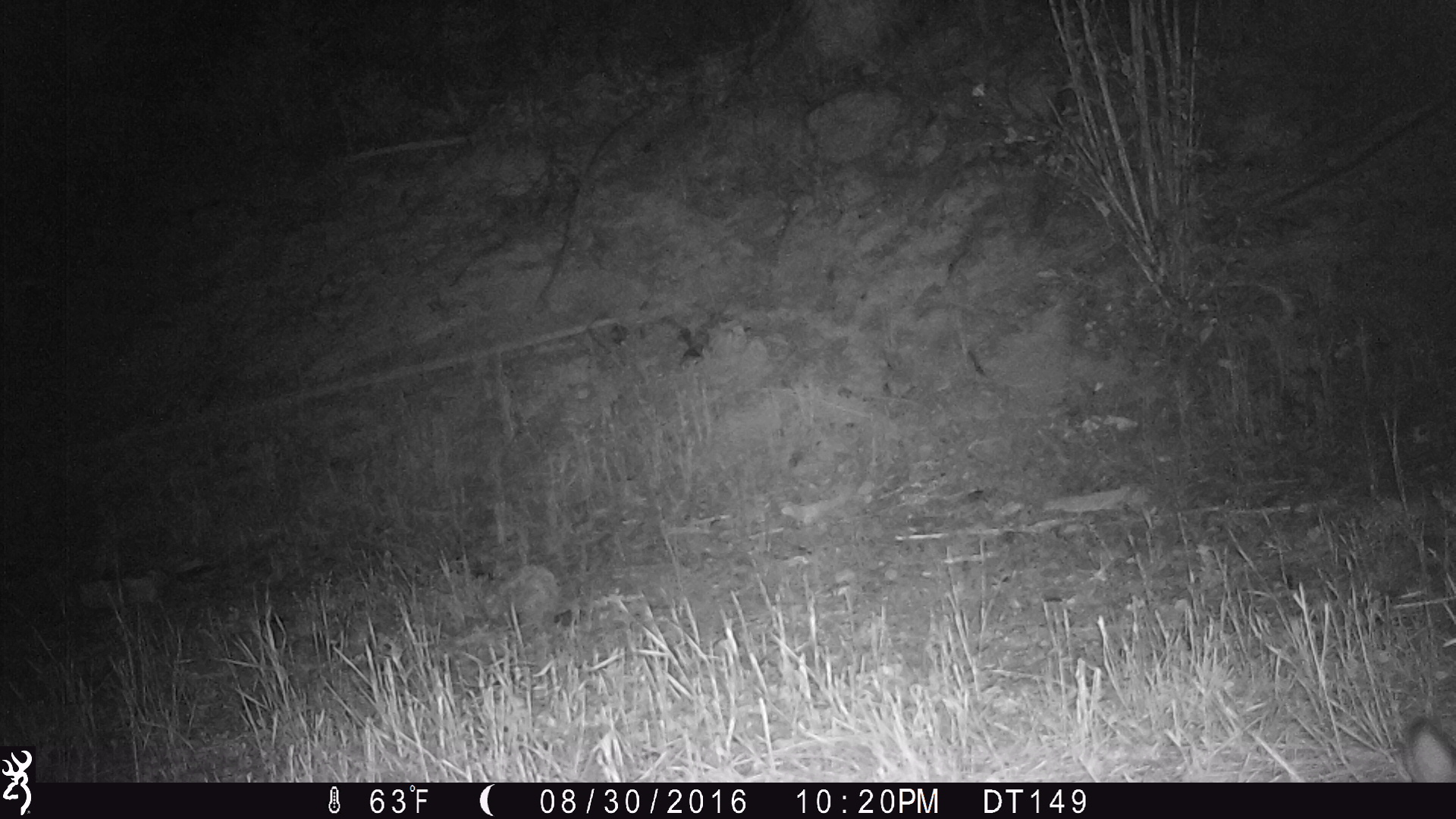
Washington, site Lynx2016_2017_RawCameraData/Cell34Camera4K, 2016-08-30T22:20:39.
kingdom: Animalia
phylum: Chordata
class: Mammalia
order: Lagomorpha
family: Leporidae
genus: Lepus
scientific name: Lepus americanus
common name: snowshoe hare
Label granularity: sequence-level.